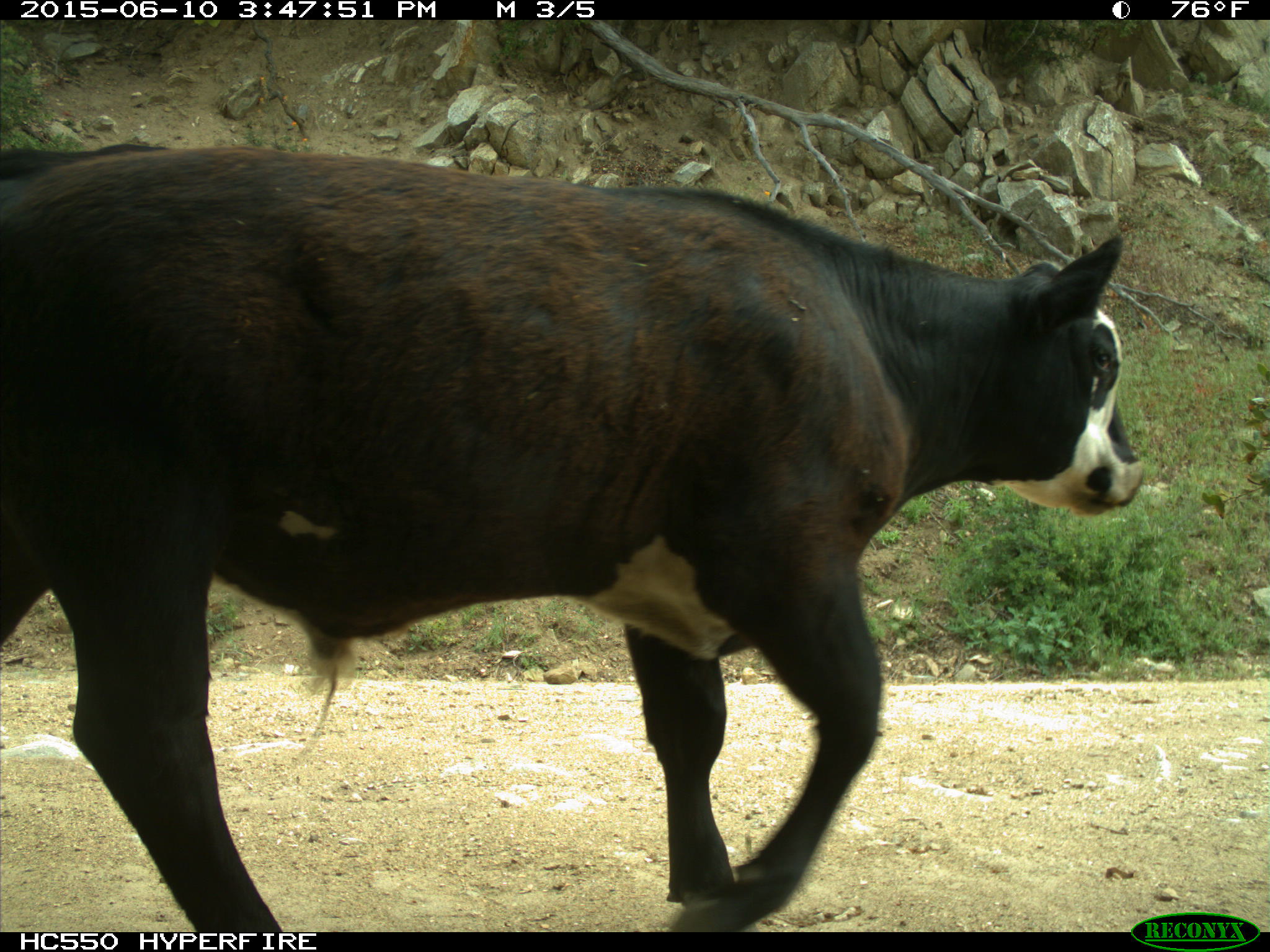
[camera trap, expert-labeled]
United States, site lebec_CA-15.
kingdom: Animalia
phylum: Chordata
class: Mammalia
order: Artiodactyla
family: Bovidae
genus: Bos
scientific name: Bos taurus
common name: domestic cow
Bos taurus (domestic cow).